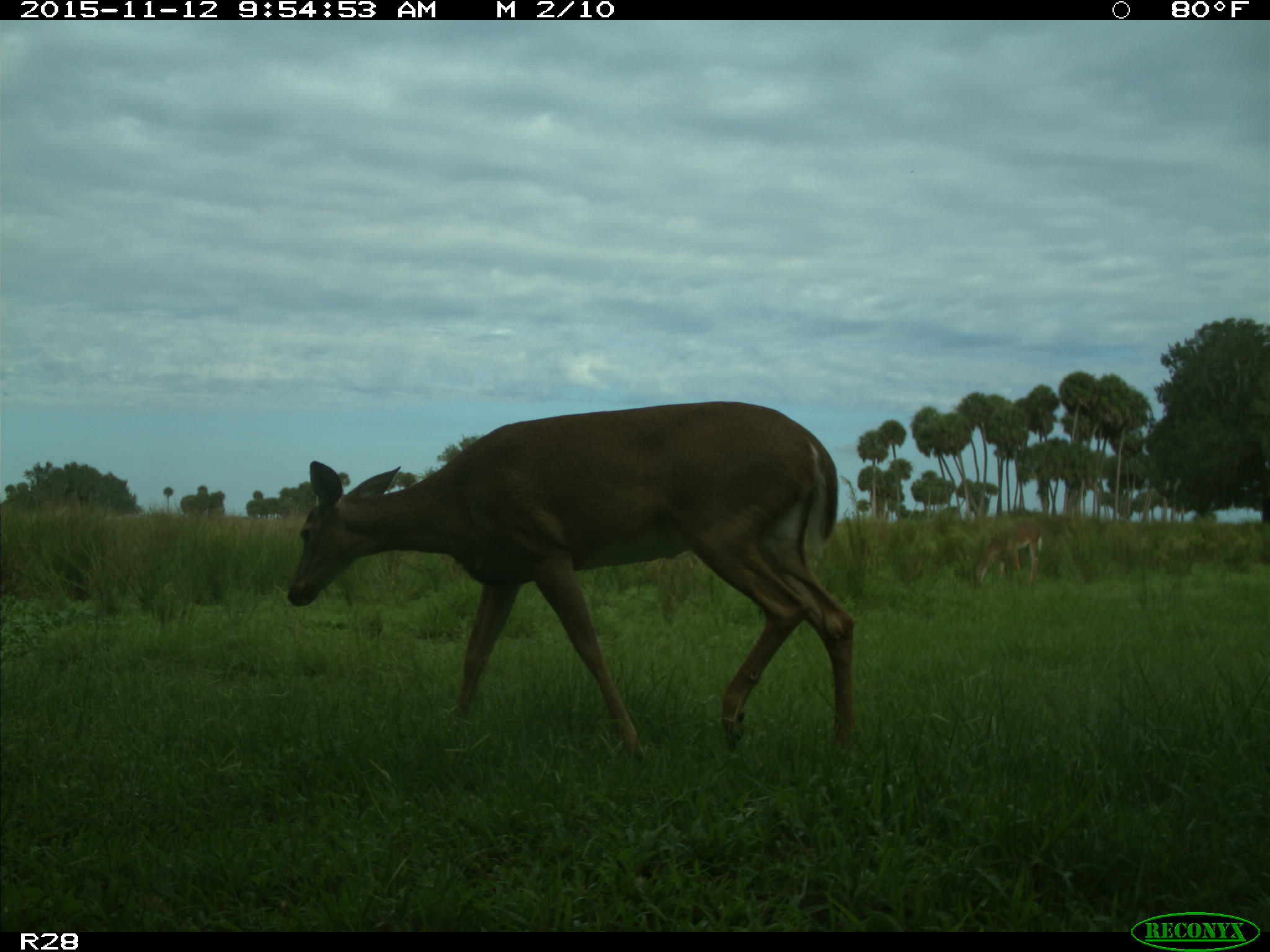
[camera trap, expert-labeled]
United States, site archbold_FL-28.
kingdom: Animalia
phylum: Chordata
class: Mammalia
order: Artiodactyla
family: Cervidae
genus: Odocoileus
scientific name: Odocoileus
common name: deer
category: unidentified deer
Unidentified deer (deer) (Odocoileus).